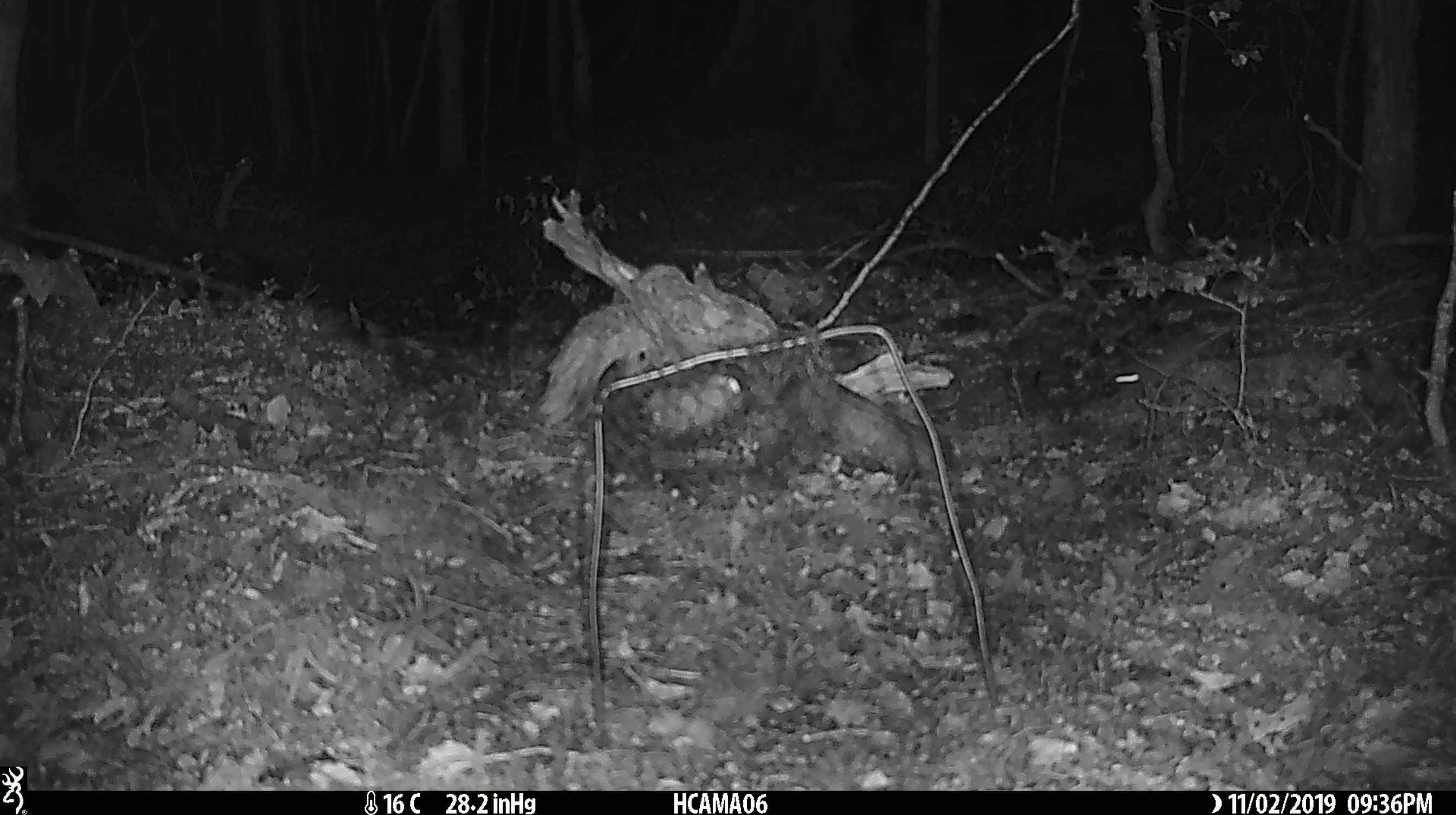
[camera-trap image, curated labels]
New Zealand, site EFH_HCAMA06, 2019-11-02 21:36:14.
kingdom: Animalia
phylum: Chordata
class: Mammalia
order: Rodentia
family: Muridae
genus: Mus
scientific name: Mus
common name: mouse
Mouse (Mus).